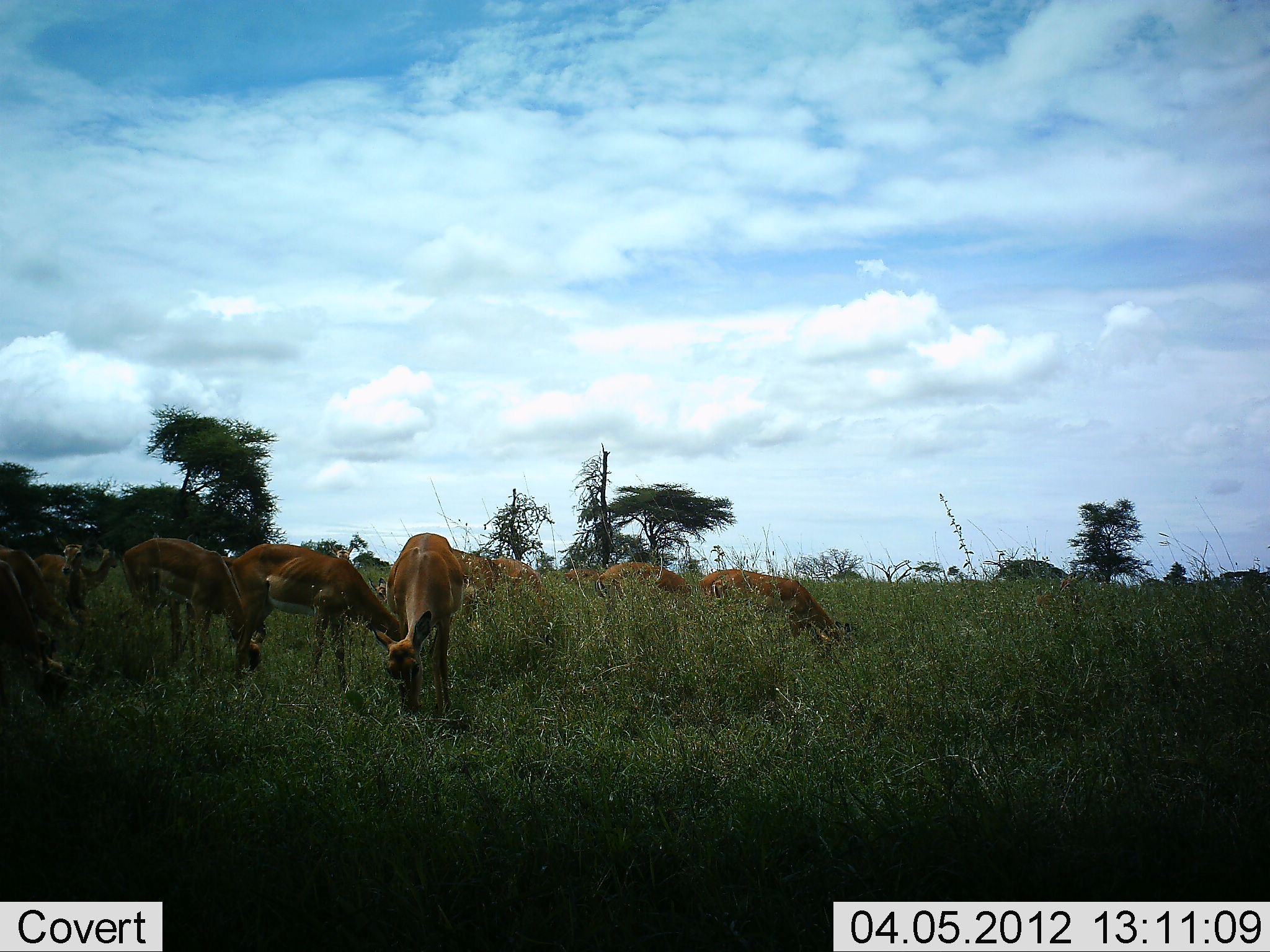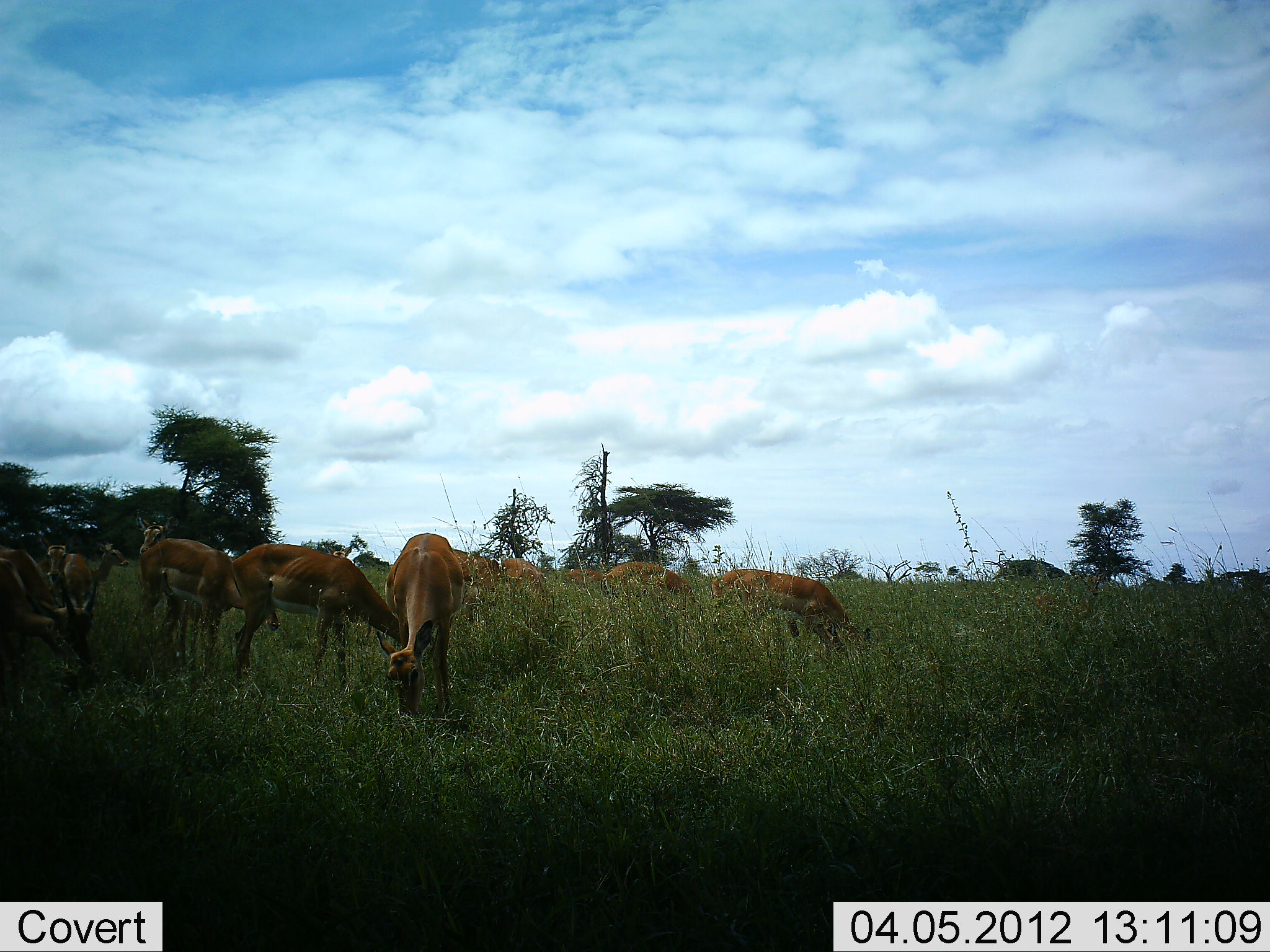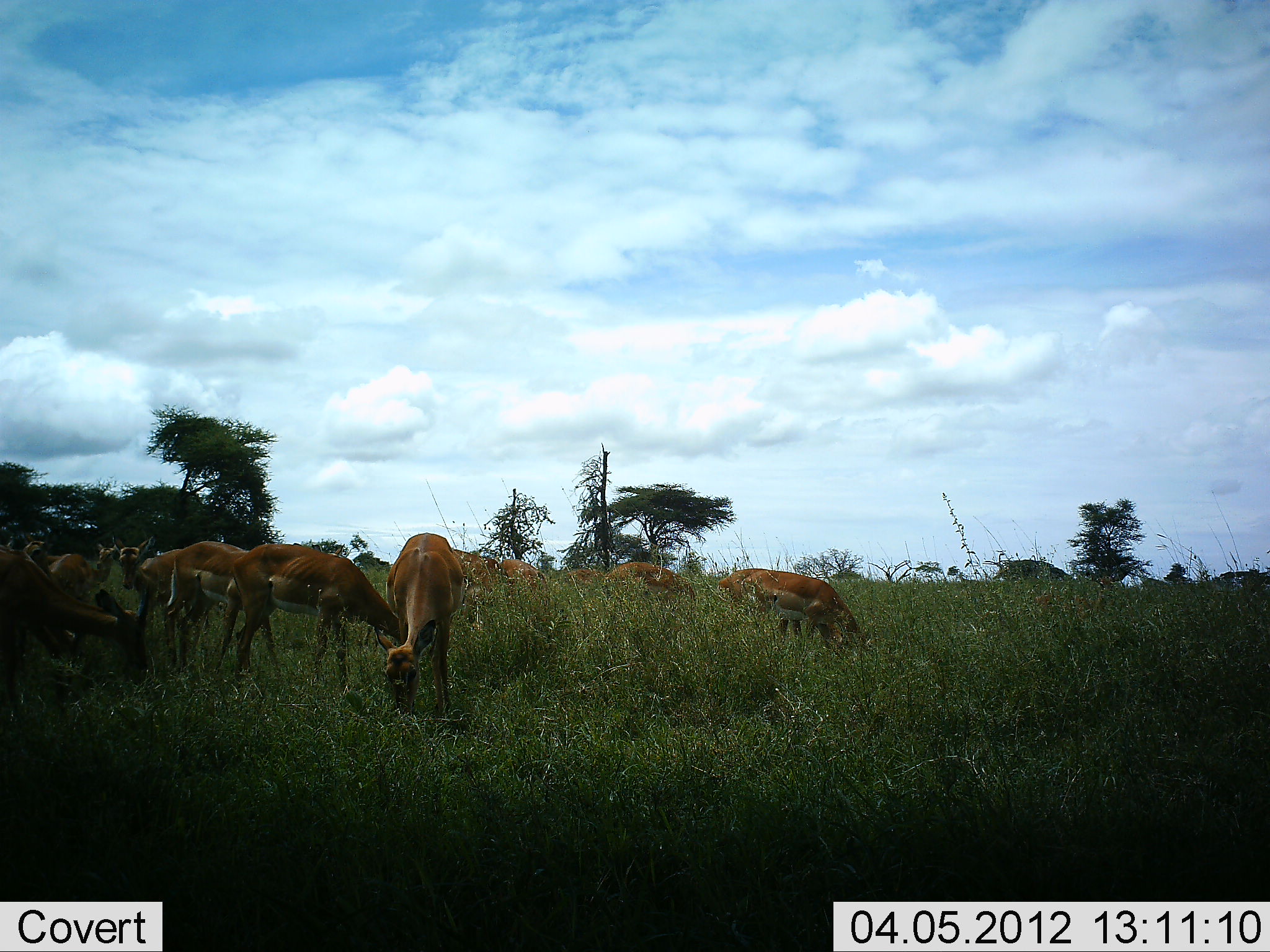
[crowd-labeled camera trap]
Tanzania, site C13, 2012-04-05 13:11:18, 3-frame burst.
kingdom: Animalia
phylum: Chordata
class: Mammalia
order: Artiodactyla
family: Bovidae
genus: Aepyceros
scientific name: Aepyceros melampus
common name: impala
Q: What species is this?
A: Impala (Aepyceros melampus).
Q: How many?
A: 11-50.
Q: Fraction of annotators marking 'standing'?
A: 44%.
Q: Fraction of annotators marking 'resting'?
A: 0%.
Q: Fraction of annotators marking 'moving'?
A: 19%.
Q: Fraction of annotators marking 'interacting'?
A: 0%.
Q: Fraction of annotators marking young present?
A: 6%.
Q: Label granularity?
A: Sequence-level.